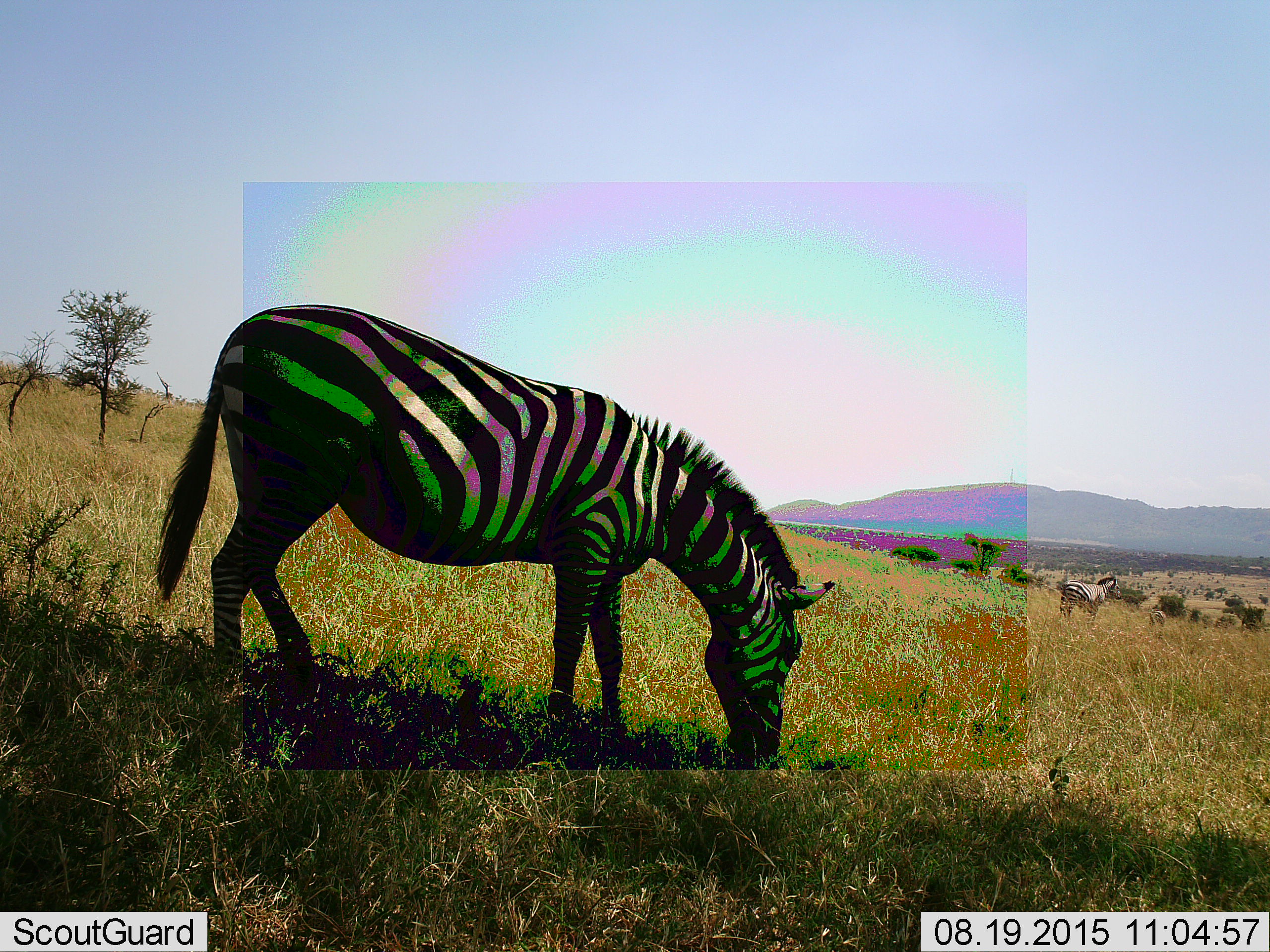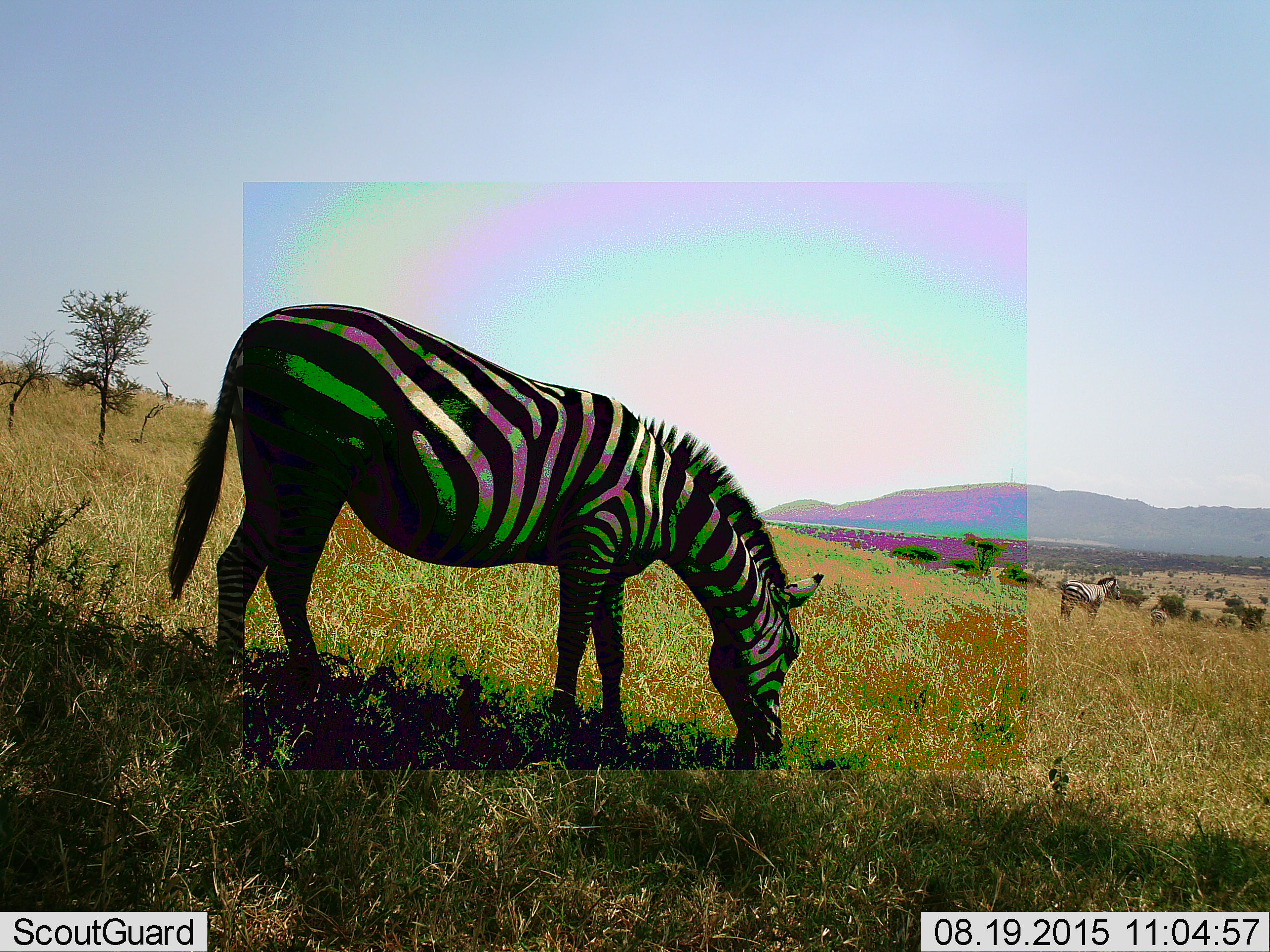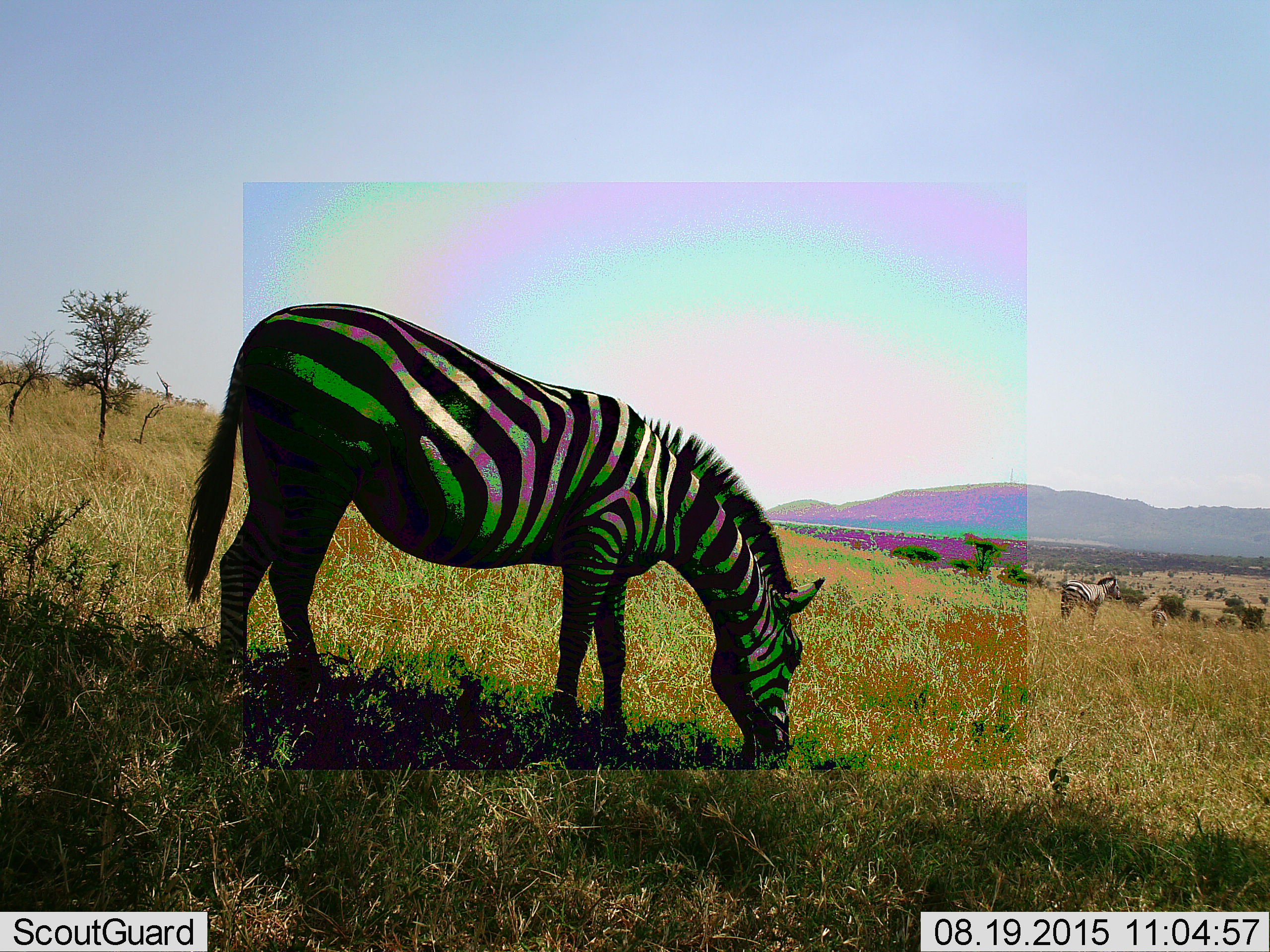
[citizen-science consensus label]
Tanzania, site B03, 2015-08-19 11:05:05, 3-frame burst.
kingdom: Animalia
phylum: Chordata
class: Mammalia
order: Perissodactyla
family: Equidae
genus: Equus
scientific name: Equus quagga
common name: plains zebra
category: zebra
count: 3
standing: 80%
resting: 0%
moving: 10%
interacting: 0%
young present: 15%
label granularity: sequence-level